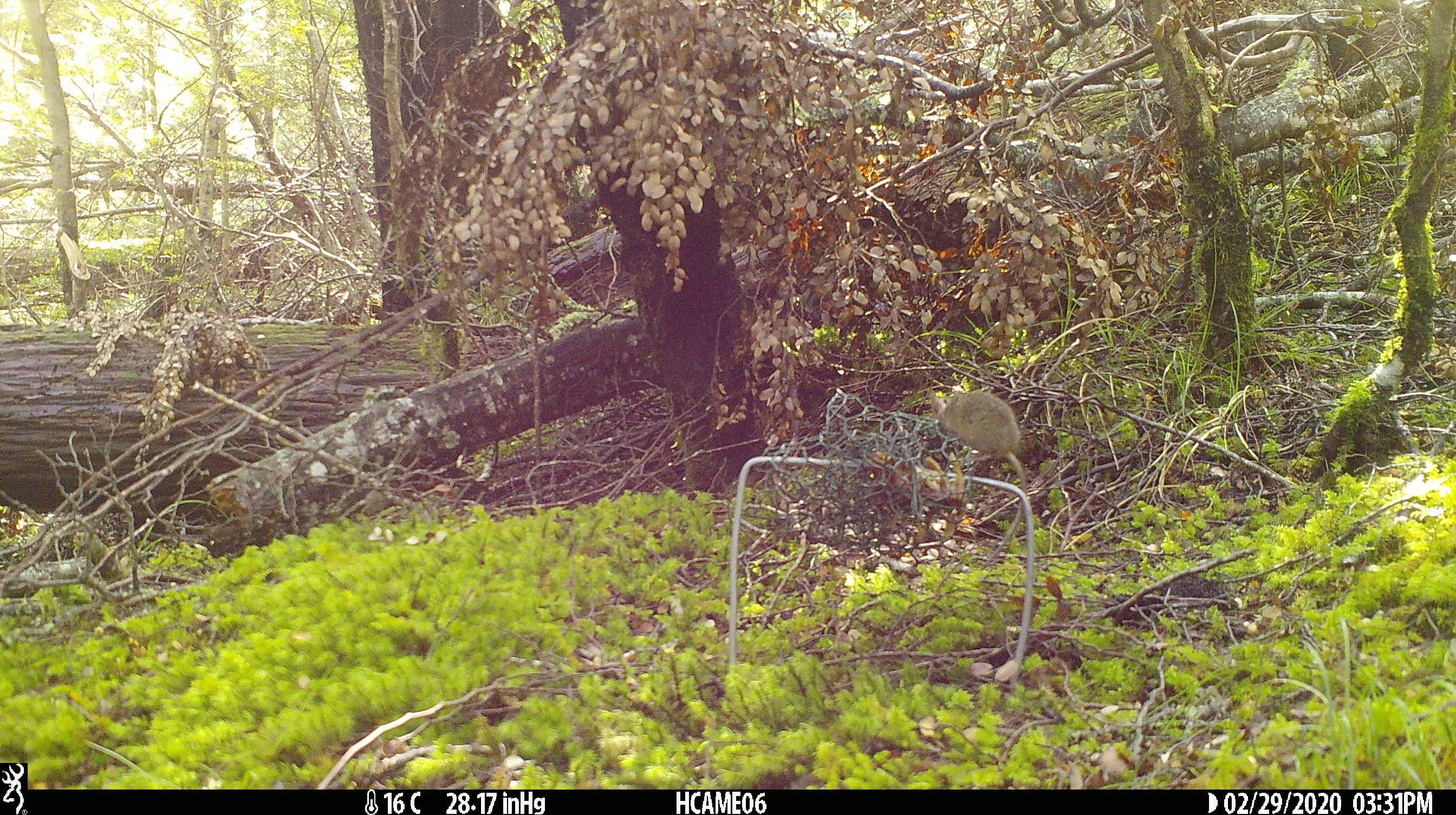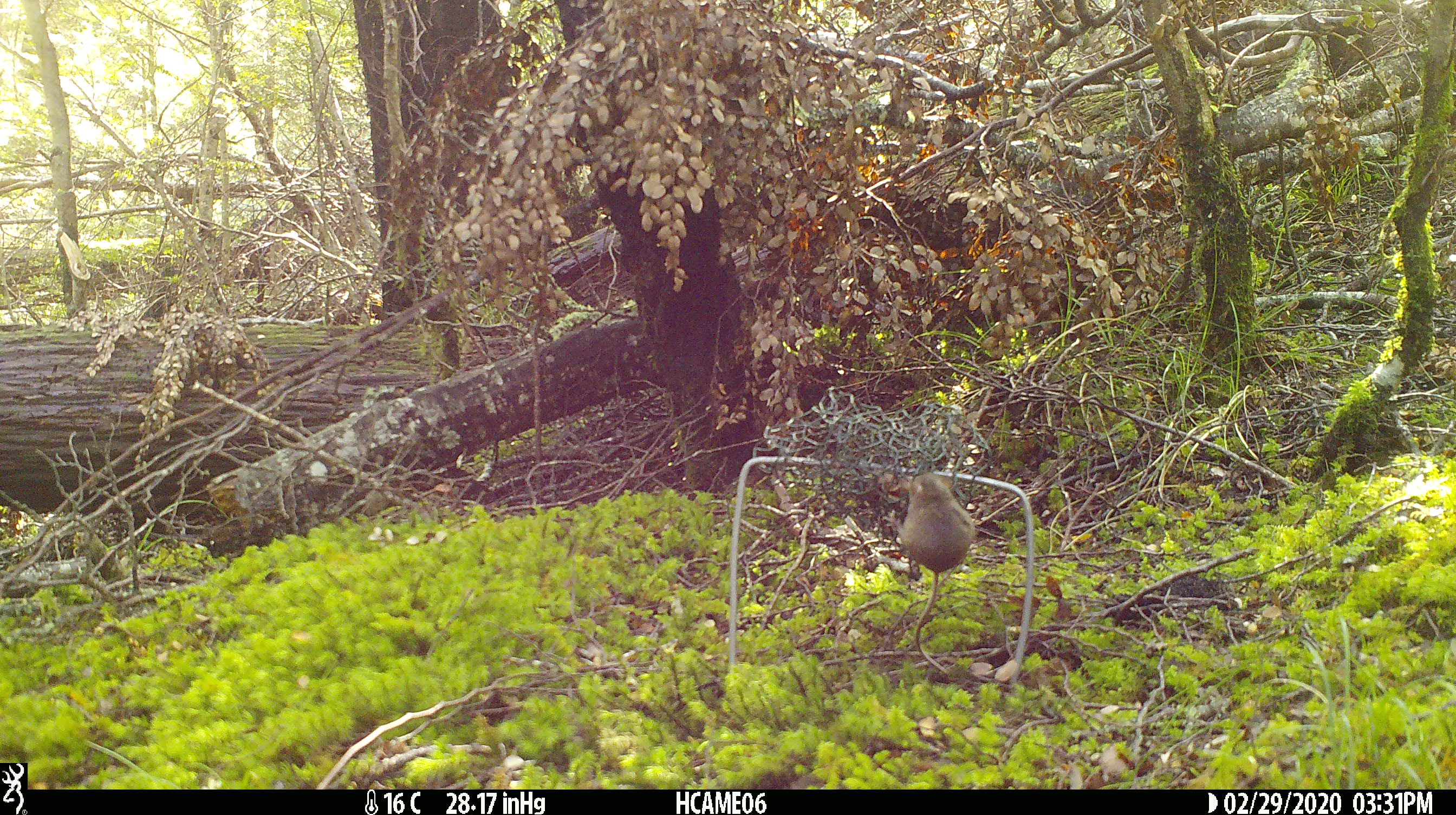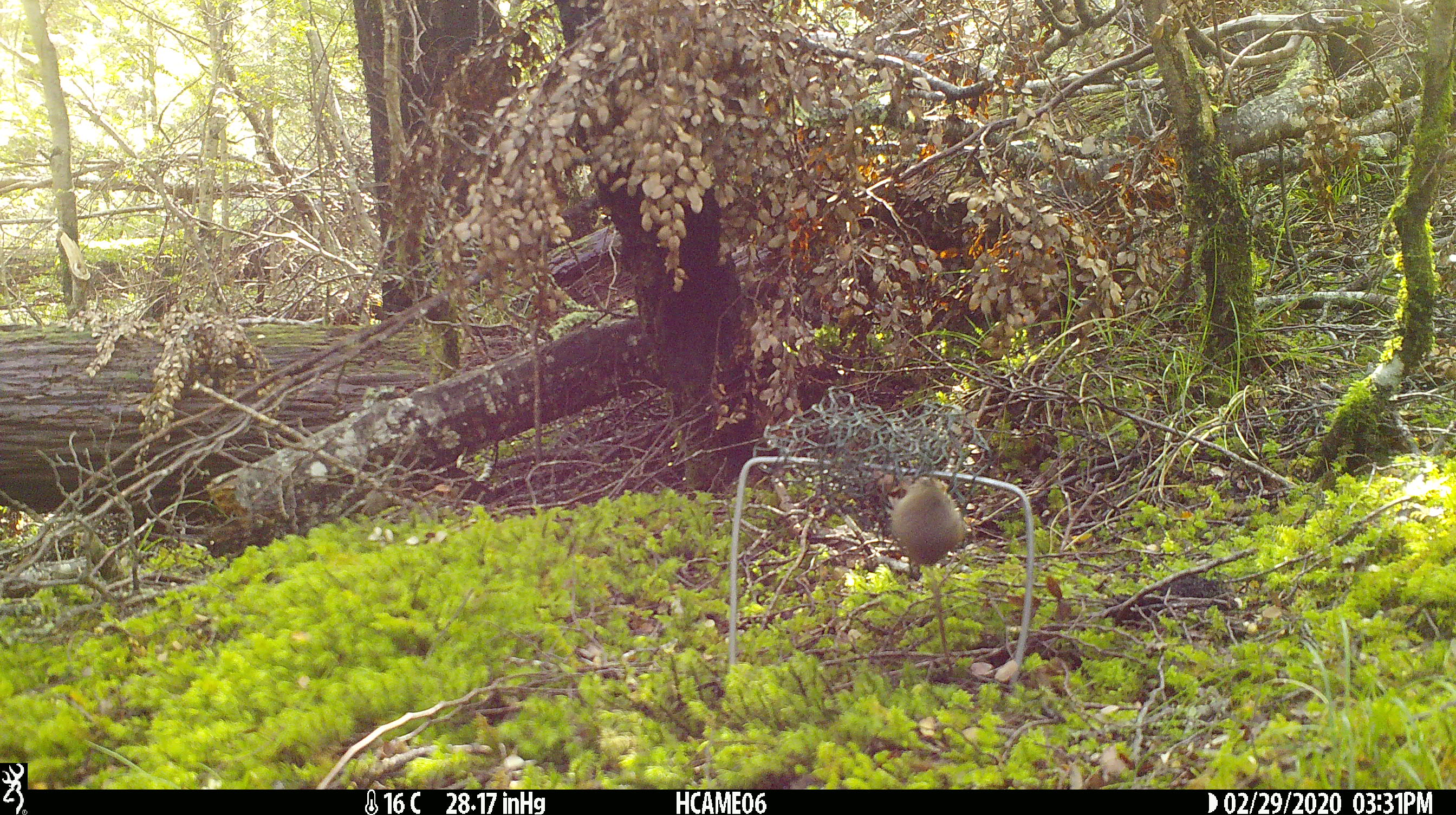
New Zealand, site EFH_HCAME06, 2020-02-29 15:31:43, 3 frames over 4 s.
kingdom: Animalia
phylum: Chordata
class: Mammalia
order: Rodentia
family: Muridae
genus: Mus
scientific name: Mus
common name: mouse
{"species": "mouse (Mus)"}